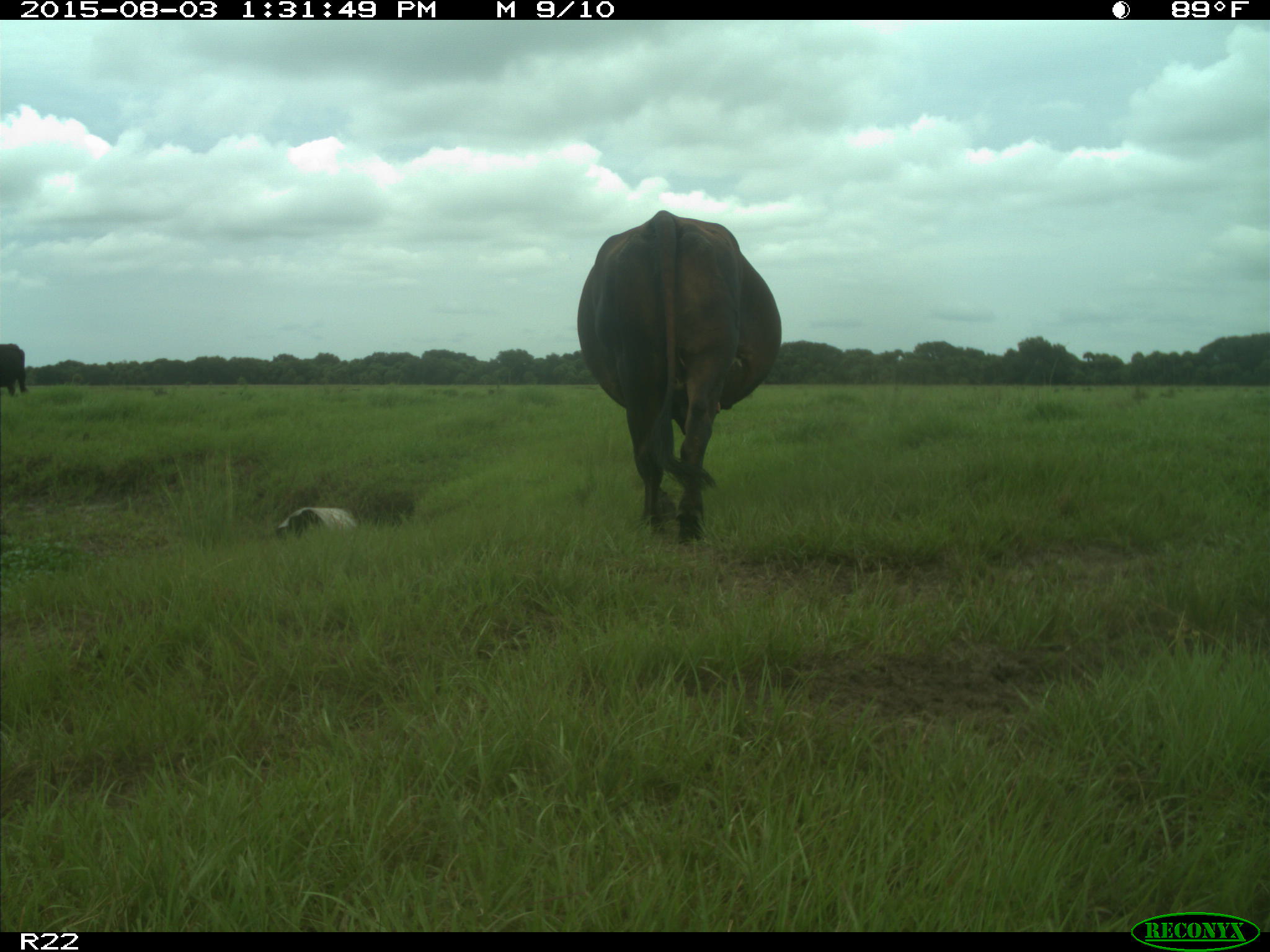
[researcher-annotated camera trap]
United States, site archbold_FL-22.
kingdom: Animalia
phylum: Chordata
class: Mammalia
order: Artiodactyla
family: Bovidae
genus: Bos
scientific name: Bos taurus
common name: domestic cow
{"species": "Bos taurus (domestic cow)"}